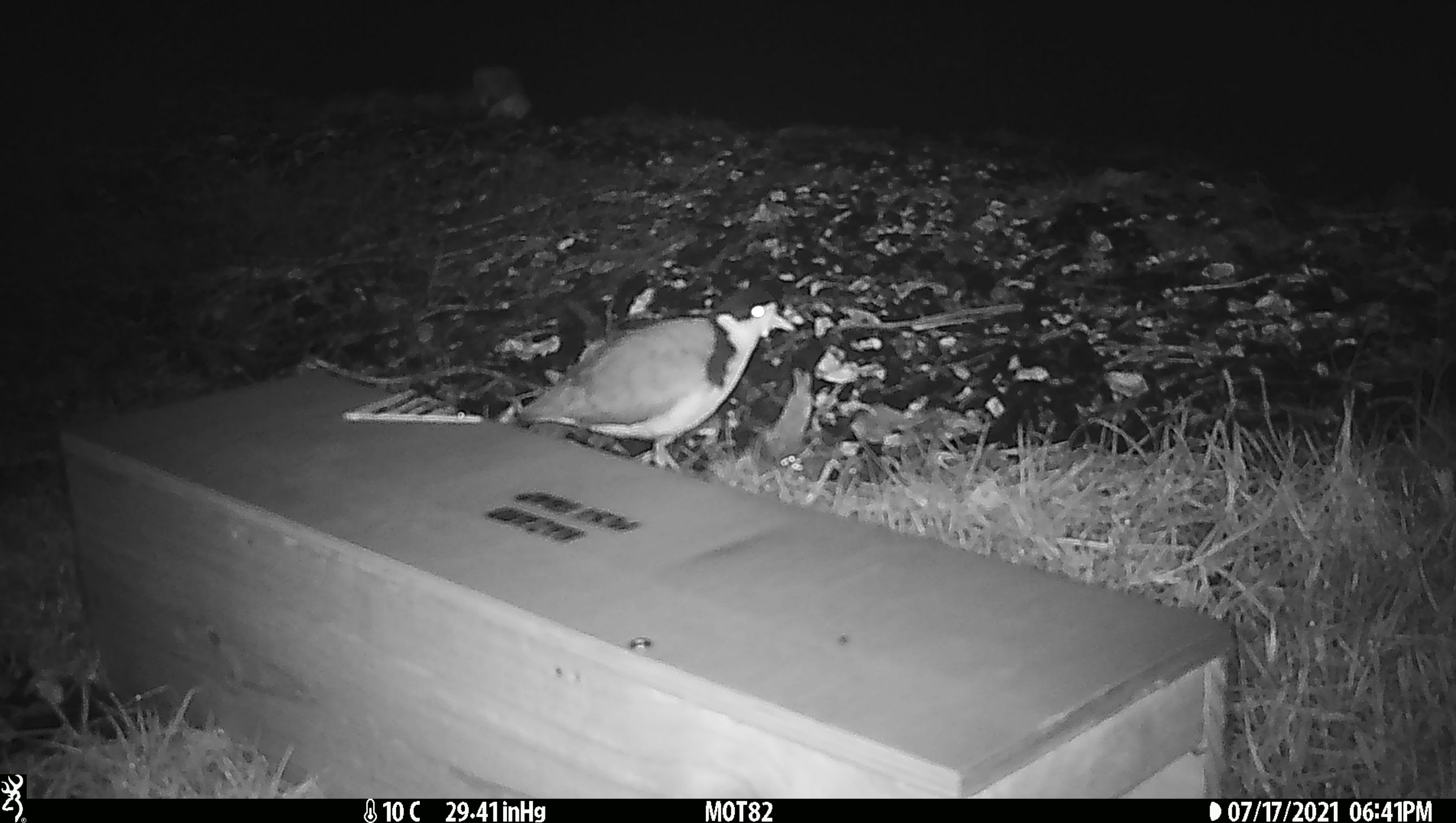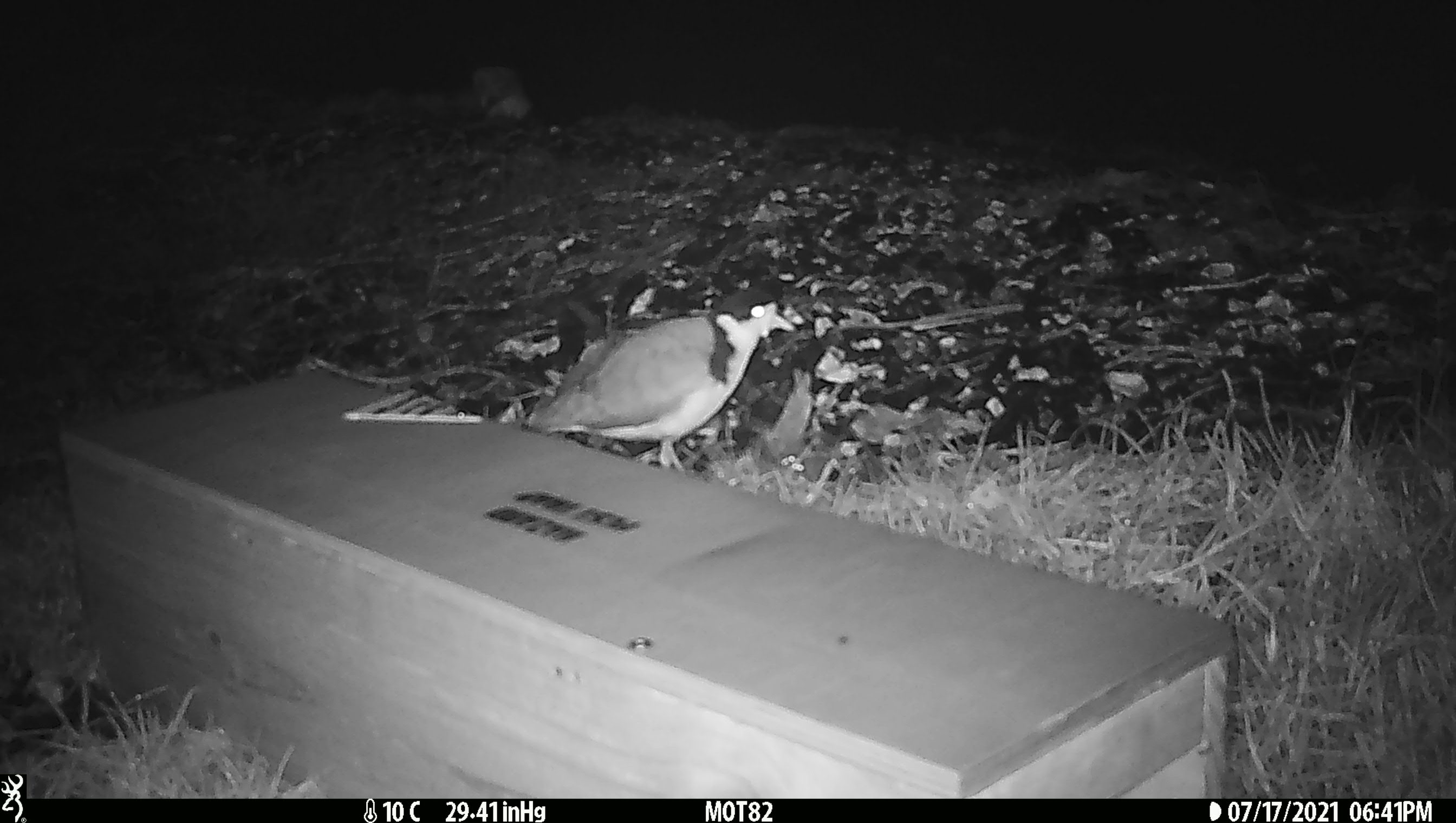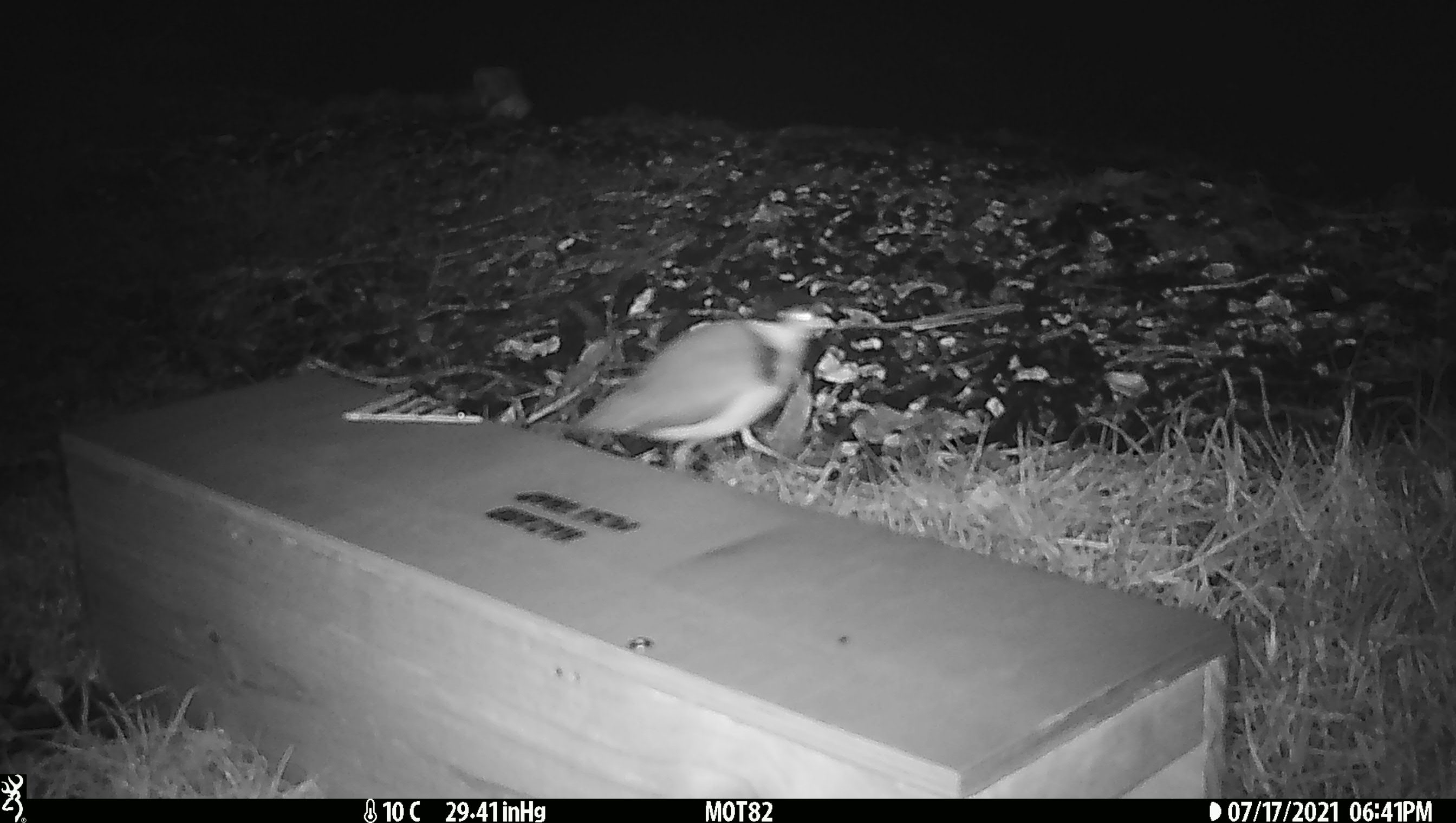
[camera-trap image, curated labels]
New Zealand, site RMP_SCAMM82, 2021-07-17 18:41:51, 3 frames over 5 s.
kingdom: Animalia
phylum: Chordata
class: Aves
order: Charadriiformes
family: Charadriidae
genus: Vanellus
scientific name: Vanellus miles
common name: masked lapwing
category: spurwing plover